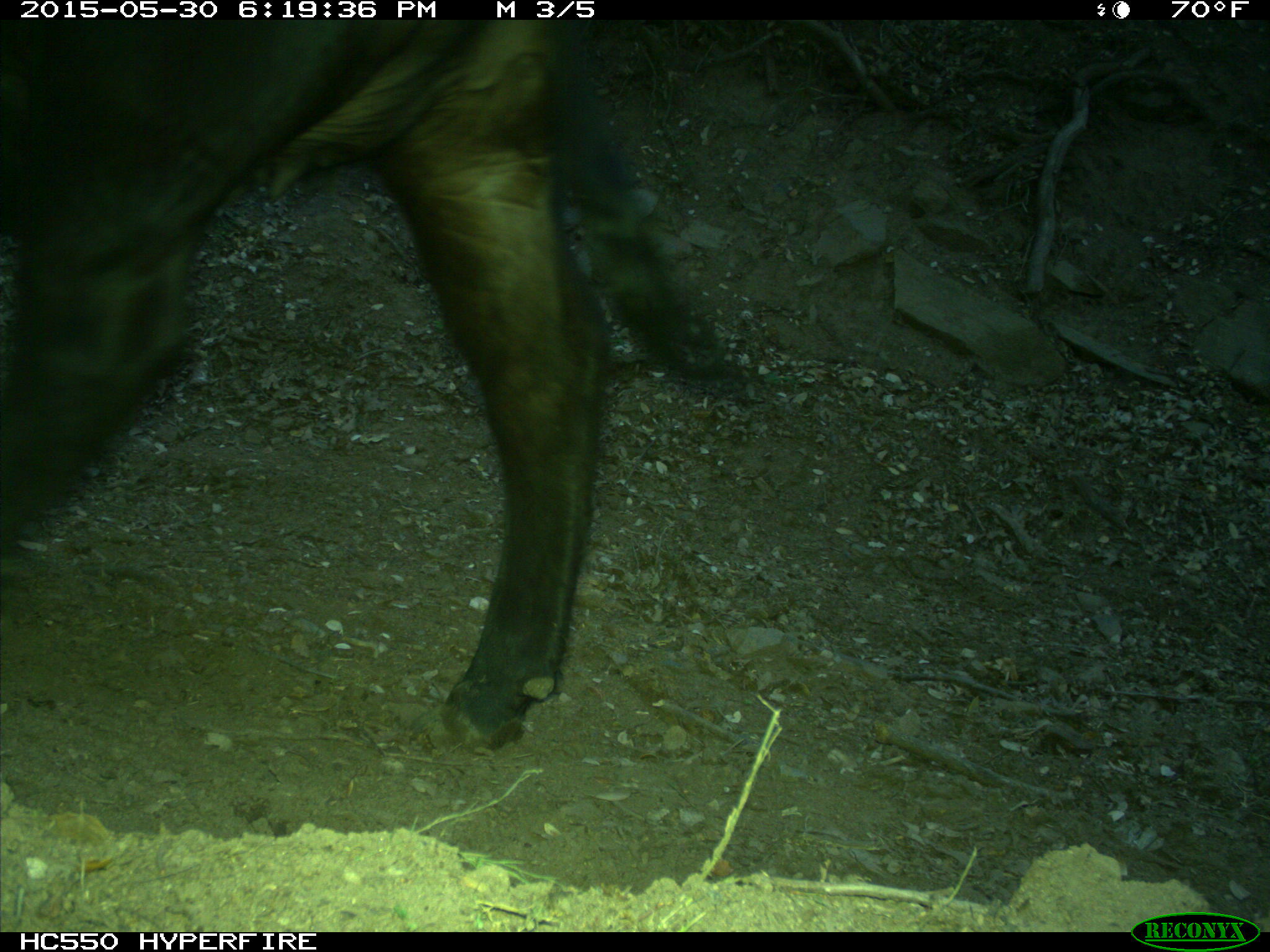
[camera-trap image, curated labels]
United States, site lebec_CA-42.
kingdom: Animalia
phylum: Chordata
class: Mammalia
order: Artiodactyla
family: Bovidae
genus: Bos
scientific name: Bos taurus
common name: domestic cow